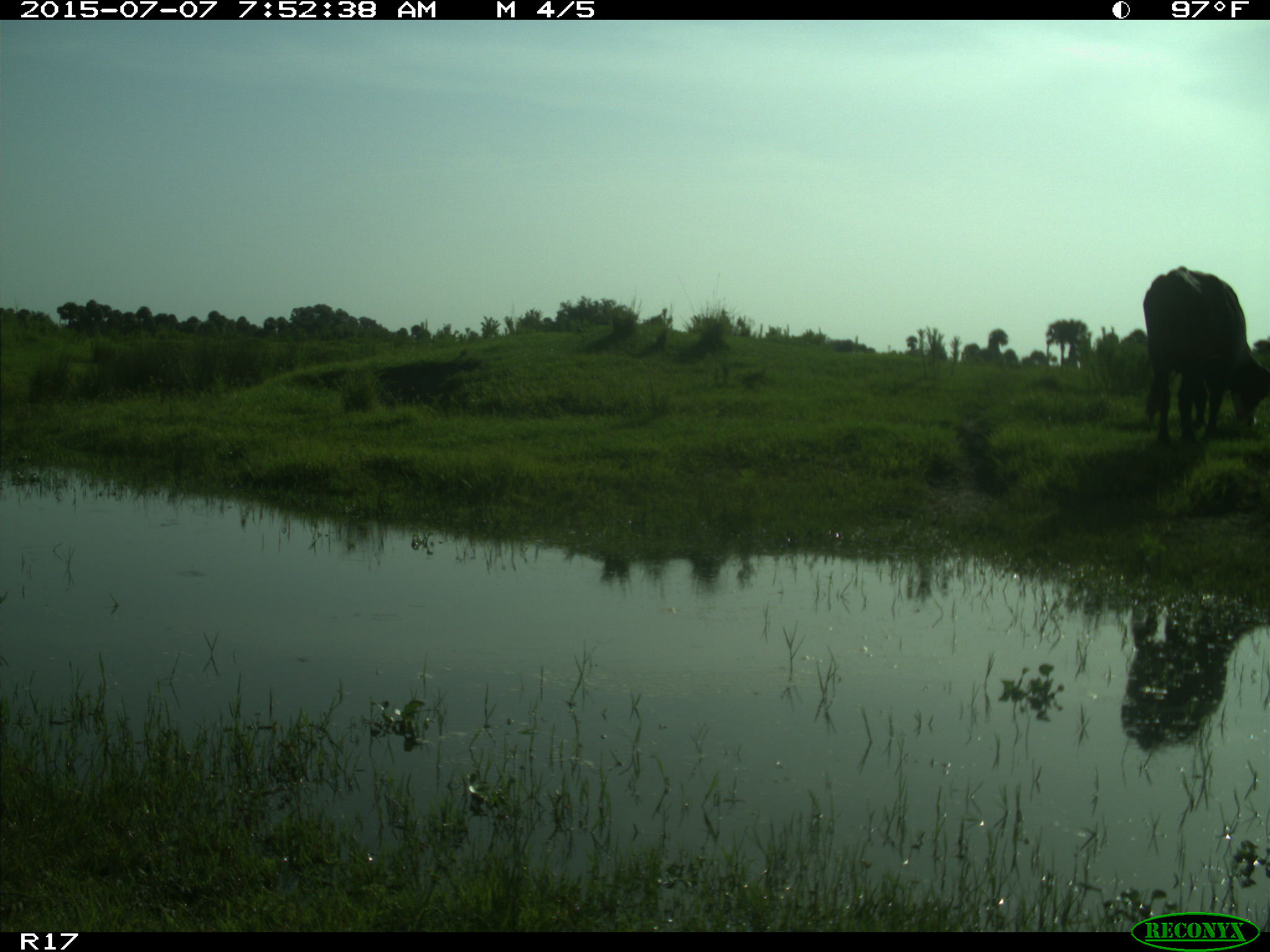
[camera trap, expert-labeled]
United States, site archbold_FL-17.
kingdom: Animalia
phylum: Chordata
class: Mammalia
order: Artiodactyla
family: Bovidae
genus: Bos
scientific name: Bos taurus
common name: domestic cow